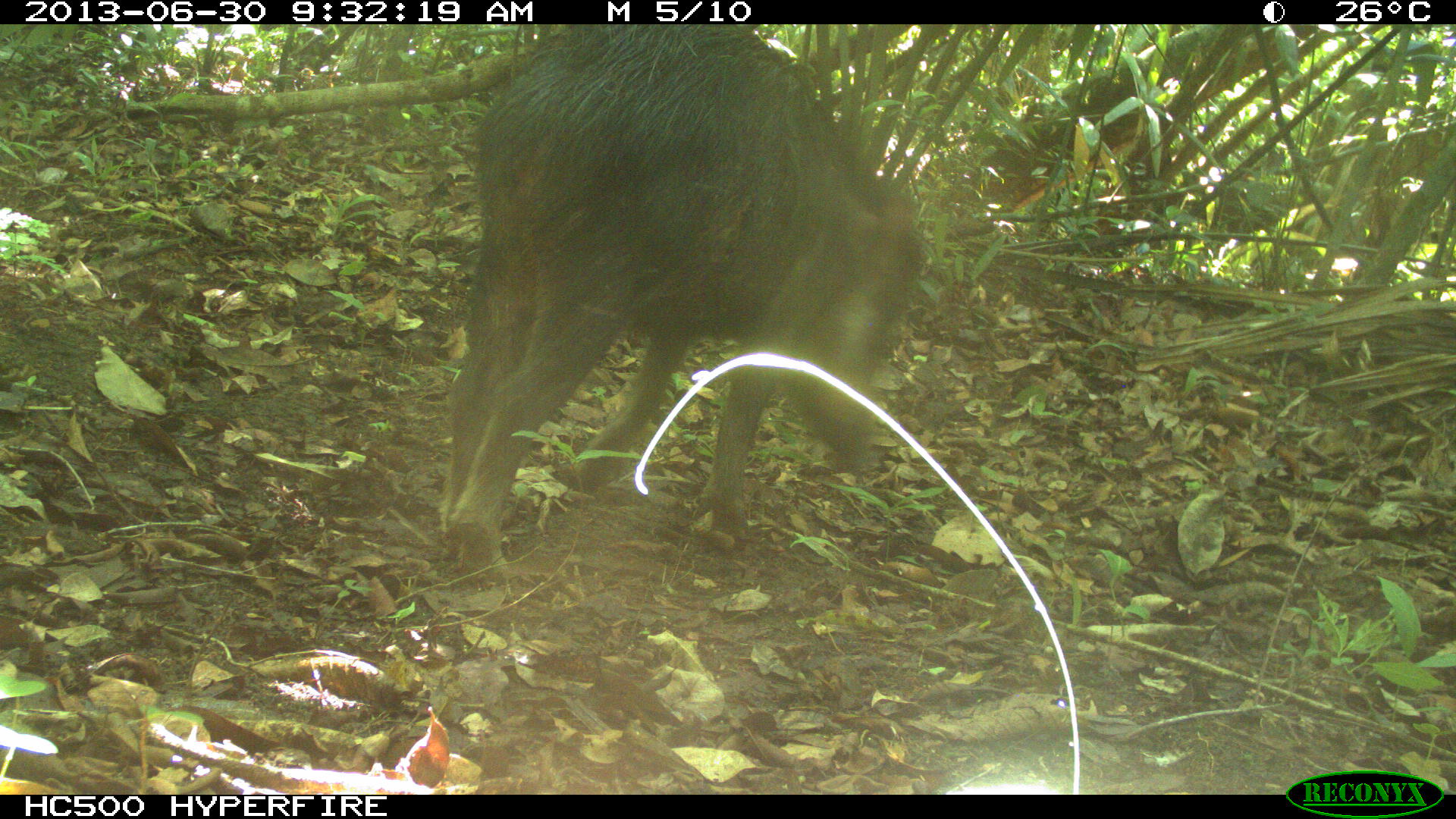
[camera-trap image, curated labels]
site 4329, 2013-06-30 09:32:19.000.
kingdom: Animalia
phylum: Chordata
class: Mammalia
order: Artiodactyla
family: Tayassuidae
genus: Tayassu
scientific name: Tayassu pecari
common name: white-lipped peccary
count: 3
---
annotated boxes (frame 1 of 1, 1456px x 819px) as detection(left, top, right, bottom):
tayassu pecari: detection(433, 24, 927, 580)